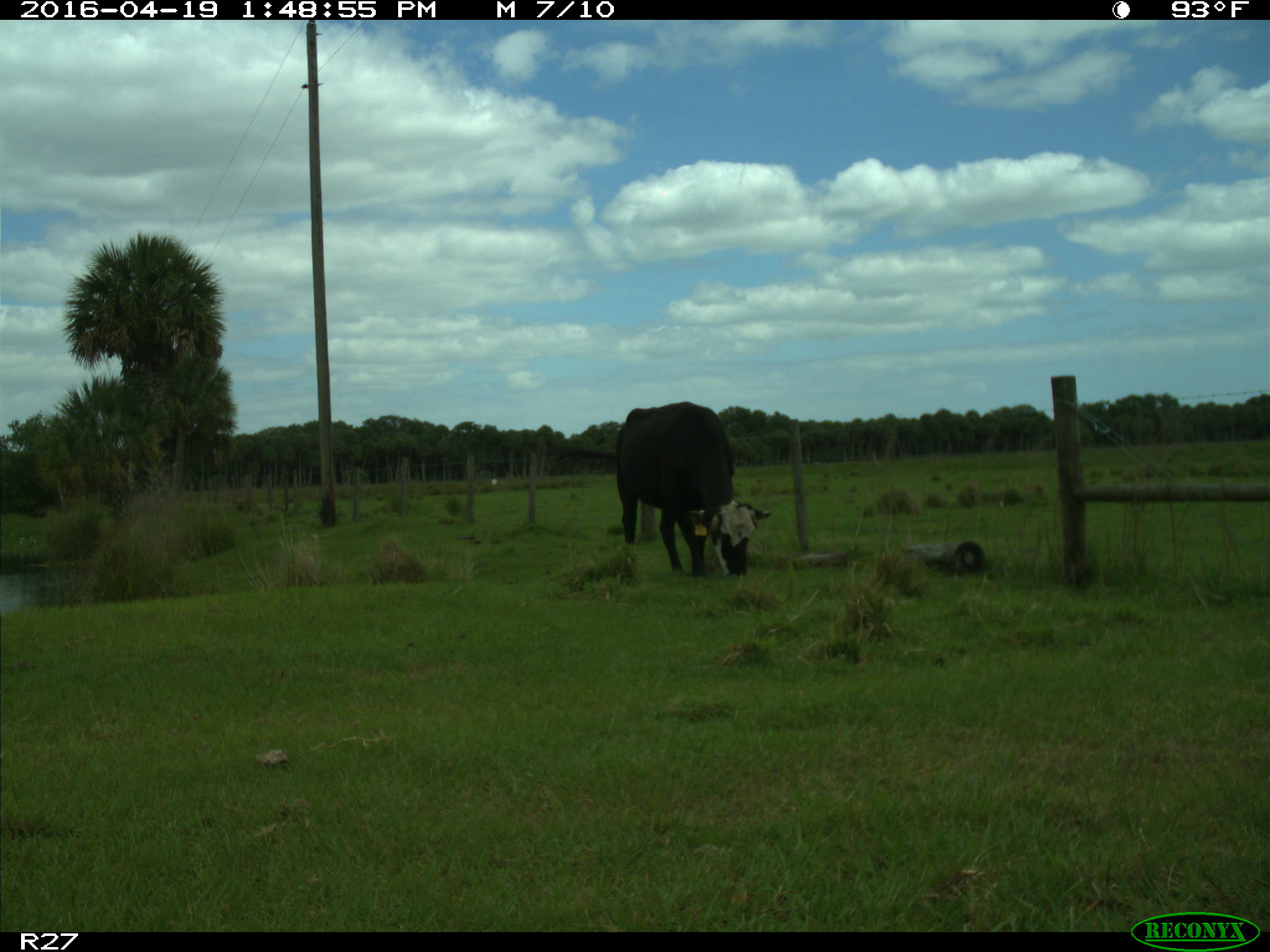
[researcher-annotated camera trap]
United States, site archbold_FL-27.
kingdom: Animalia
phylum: Chordata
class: Mammalia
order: Artiodactyla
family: Bovidae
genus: Bos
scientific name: Bos taurus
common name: domestic cow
Bos taurus (domestic cow).